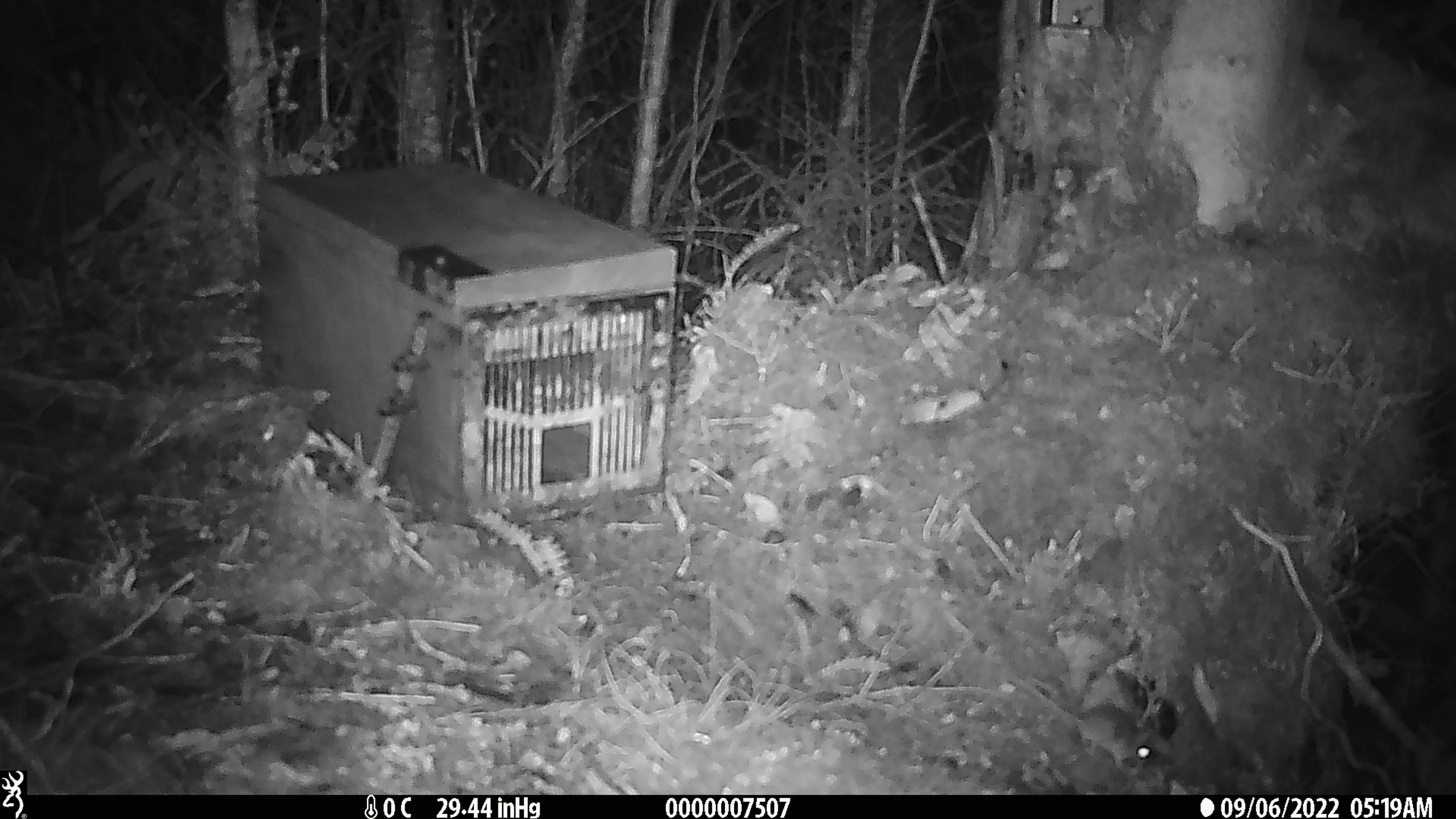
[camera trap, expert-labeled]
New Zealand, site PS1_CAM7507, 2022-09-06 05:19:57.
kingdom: Animalia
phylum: Chordata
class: Mammalia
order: Rodentia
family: Muridae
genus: Mus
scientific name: Mus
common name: mouse